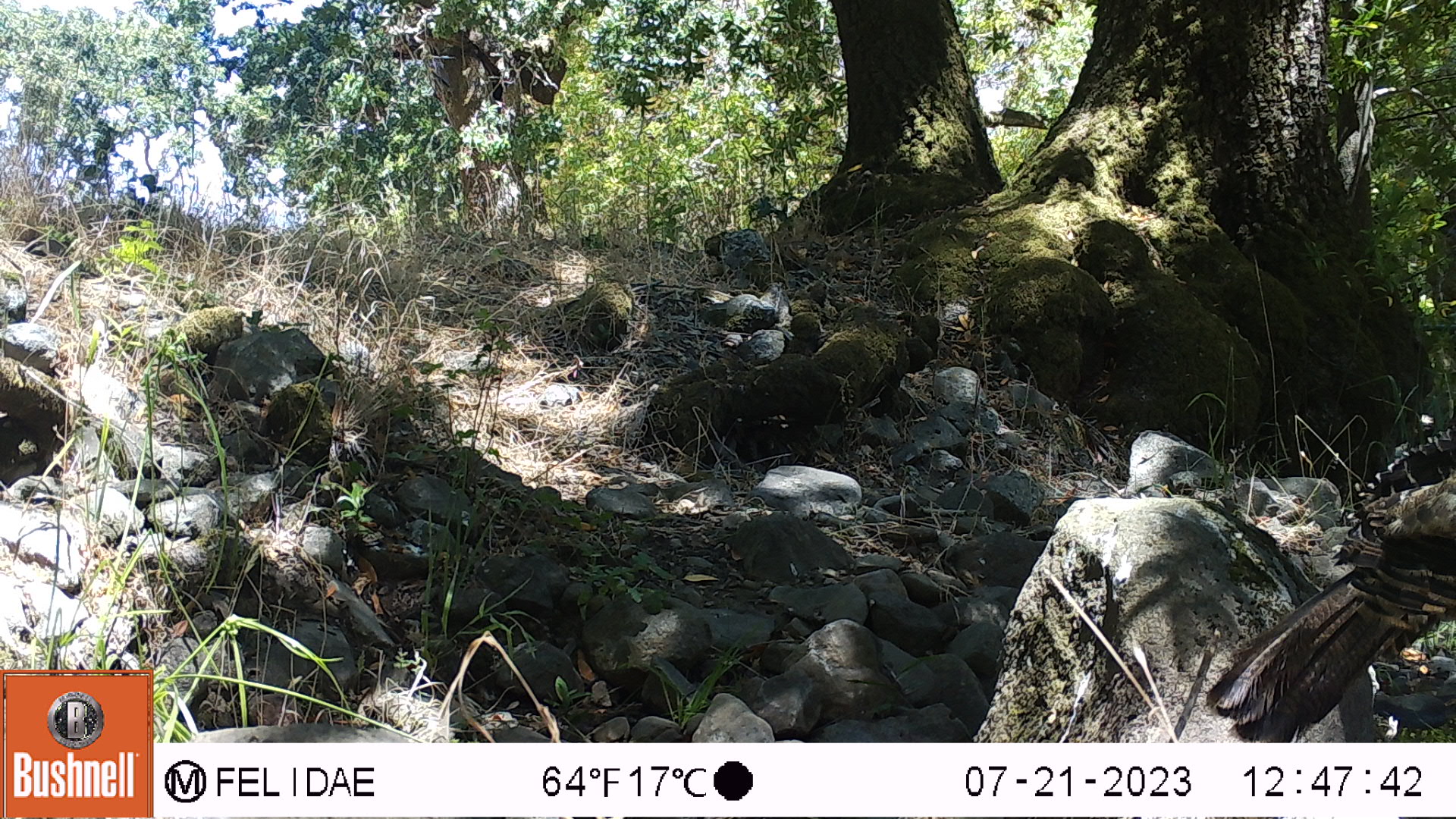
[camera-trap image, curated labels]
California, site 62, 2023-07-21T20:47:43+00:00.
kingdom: Animalia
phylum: Chordata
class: Aves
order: Galliformes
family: Phasianidae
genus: Meleagris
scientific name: Meleagris gallopavo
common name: turkey